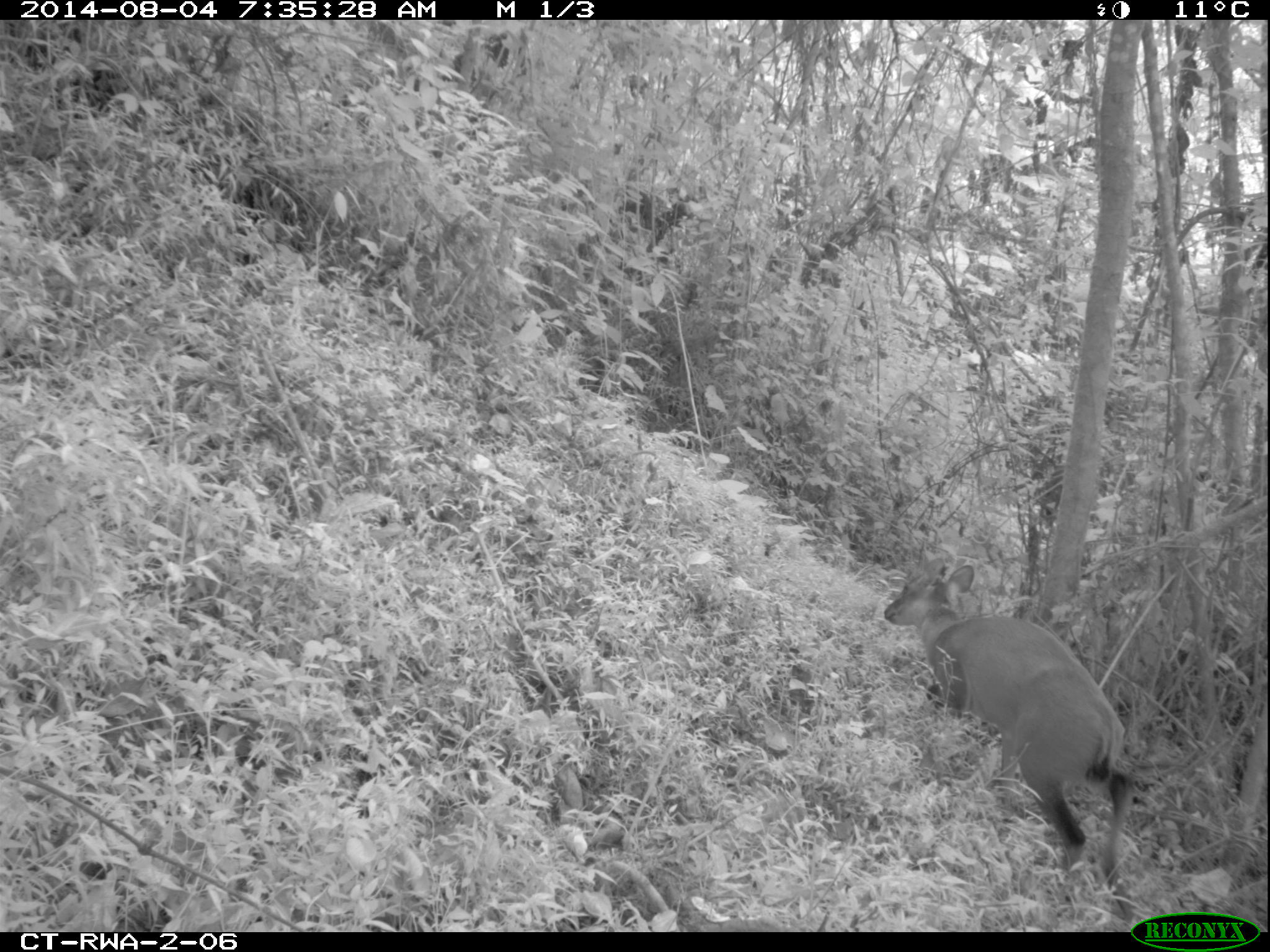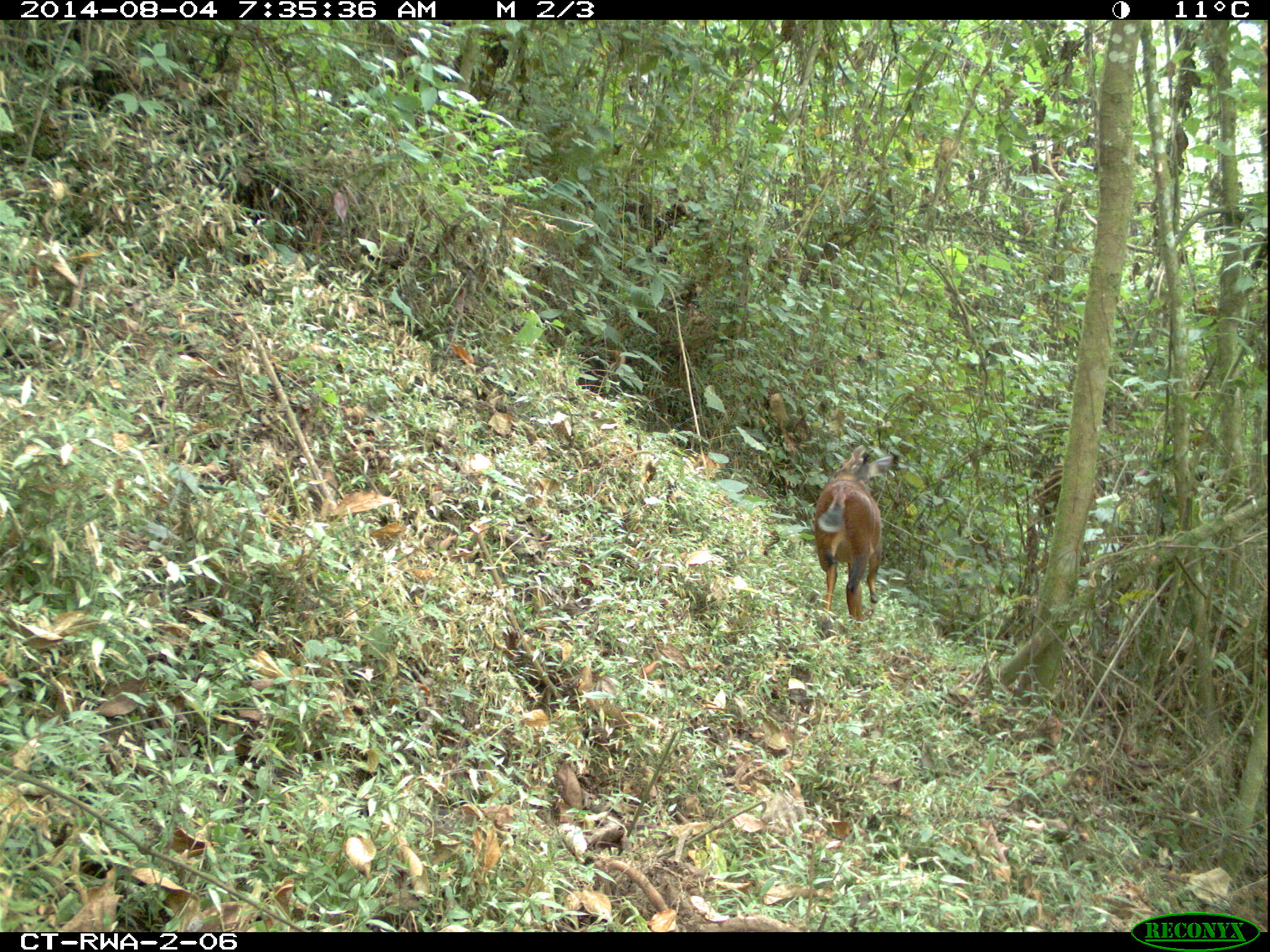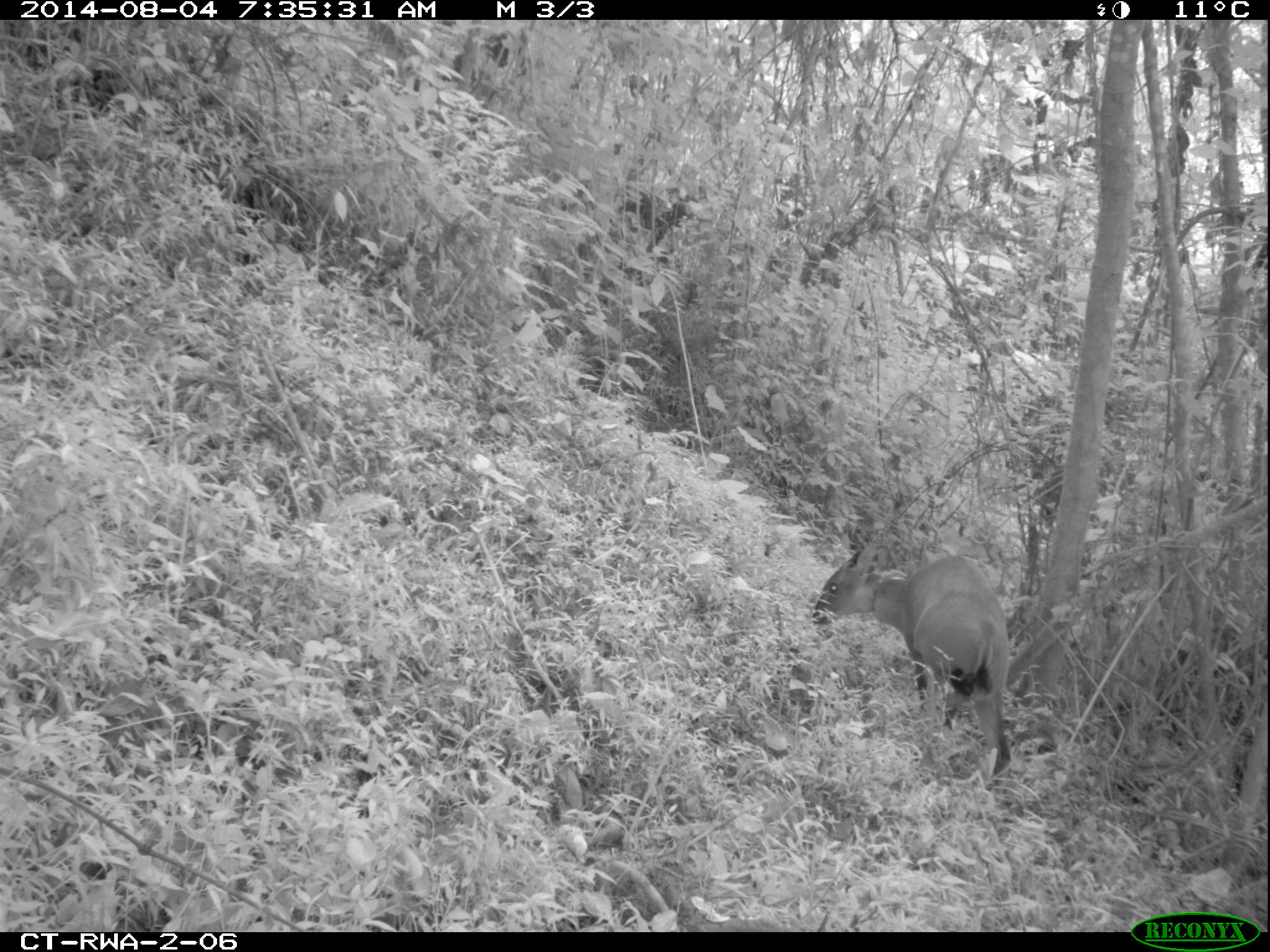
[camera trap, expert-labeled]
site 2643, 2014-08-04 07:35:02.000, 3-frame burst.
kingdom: Animalia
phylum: Chordata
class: Mammalia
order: Artiodactyla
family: Bovidae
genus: Cephalophus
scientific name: Cephalophus nigrifrons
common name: black-fronted duiker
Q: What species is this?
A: Cephalophus nigrifrons (black-fronted duiker).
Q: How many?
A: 1.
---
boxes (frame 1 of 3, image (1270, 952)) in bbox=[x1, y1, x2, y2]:
cephalophus nigrifrons: bbox=[879, 550, 1150, 904]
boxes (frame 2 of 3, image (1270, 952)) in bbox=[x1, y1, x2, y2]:
cephalophus nigrifrons: bbox=[807, 442, 896, 633]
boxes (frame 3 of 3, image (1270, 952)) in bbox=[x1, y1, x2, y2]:
cephalophus nigrifrons: bbox=[808, 538, 1013, 790]